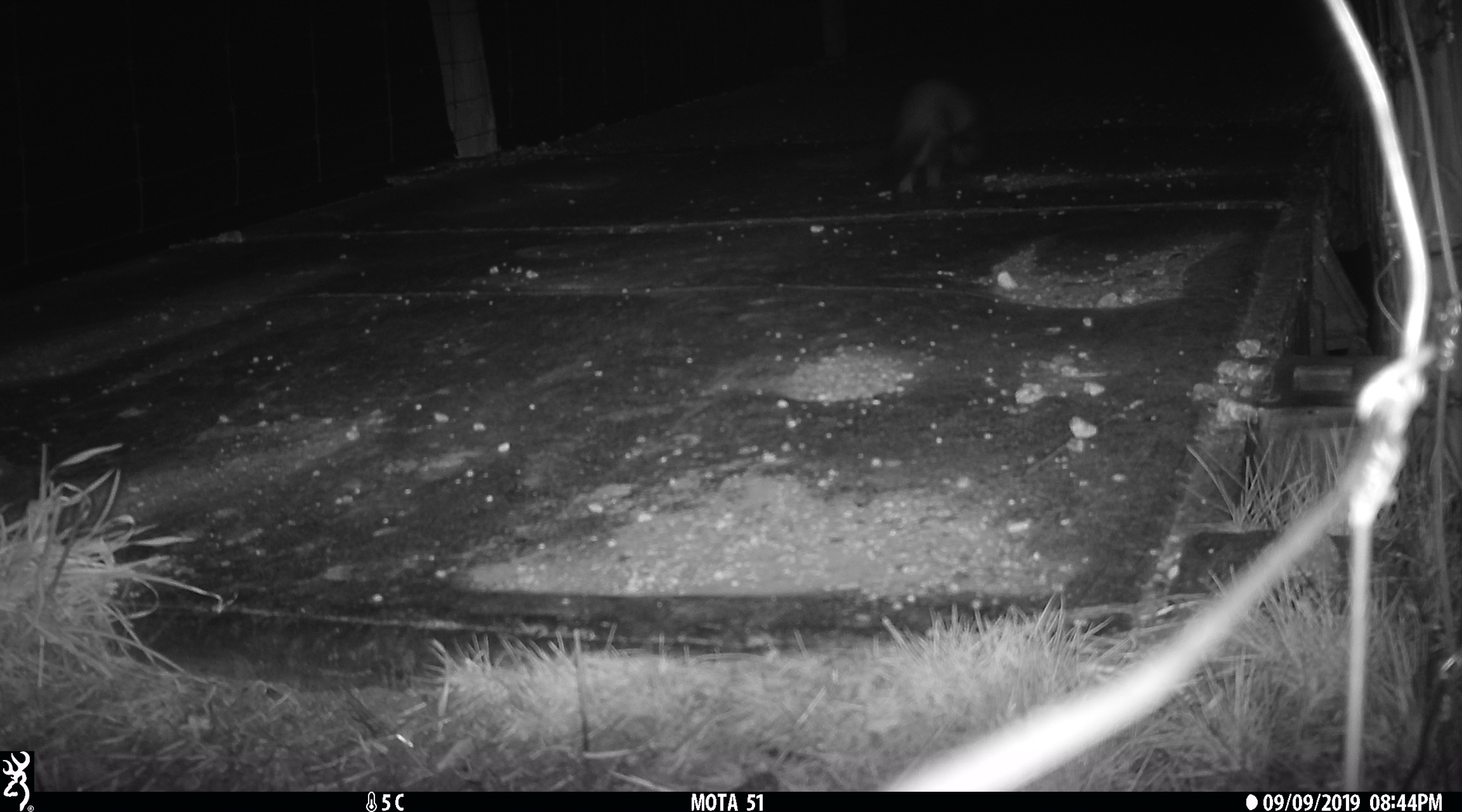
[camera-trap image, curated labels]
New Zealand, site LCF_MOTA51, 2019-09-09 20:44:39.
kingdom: Animalia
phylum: Chordata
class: Mammalia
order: Carnivora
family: Mustelidae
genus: Mustela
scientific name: Mustela furo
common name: ferret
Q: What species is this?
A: Ferret (Mustela furo).